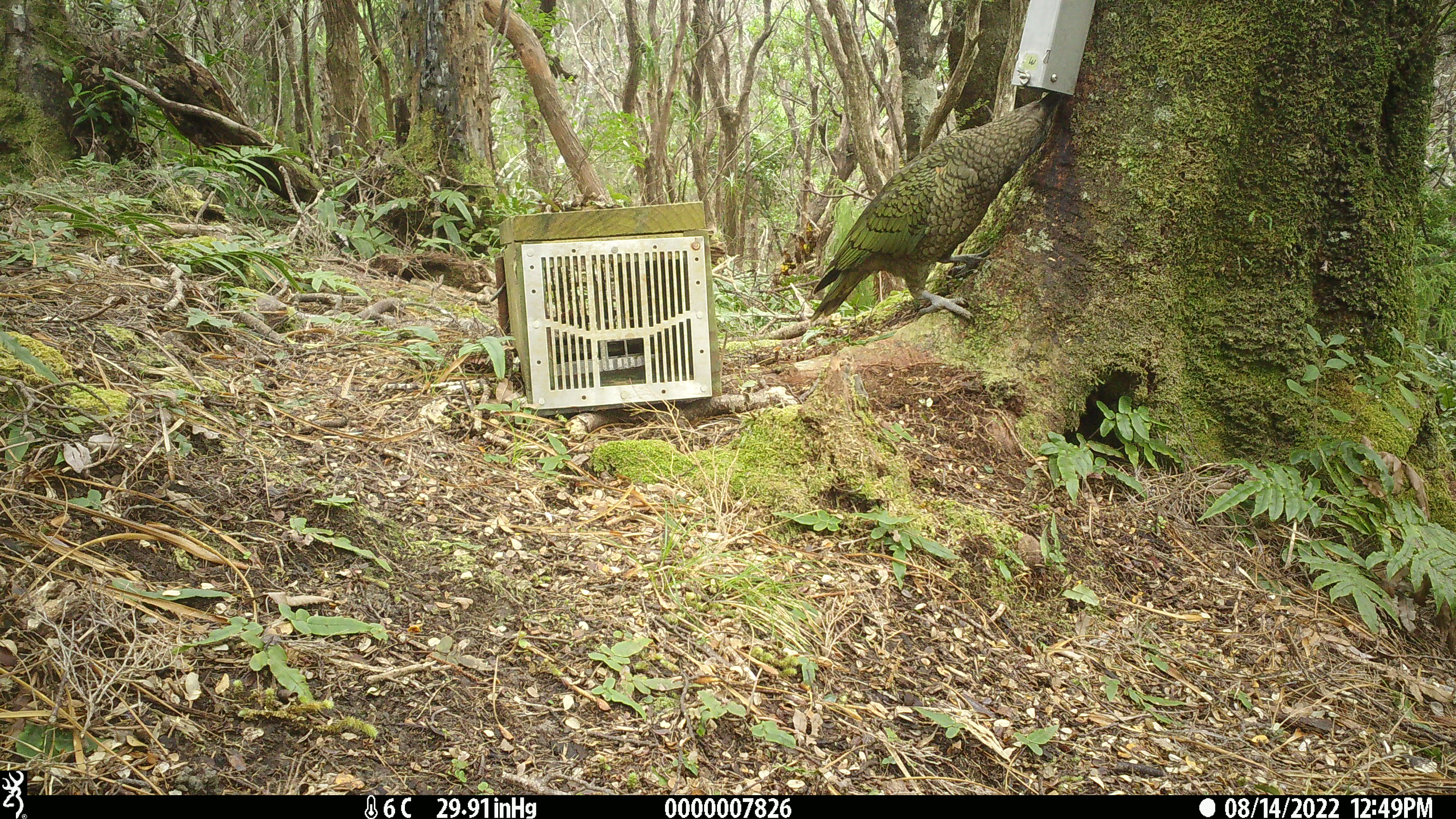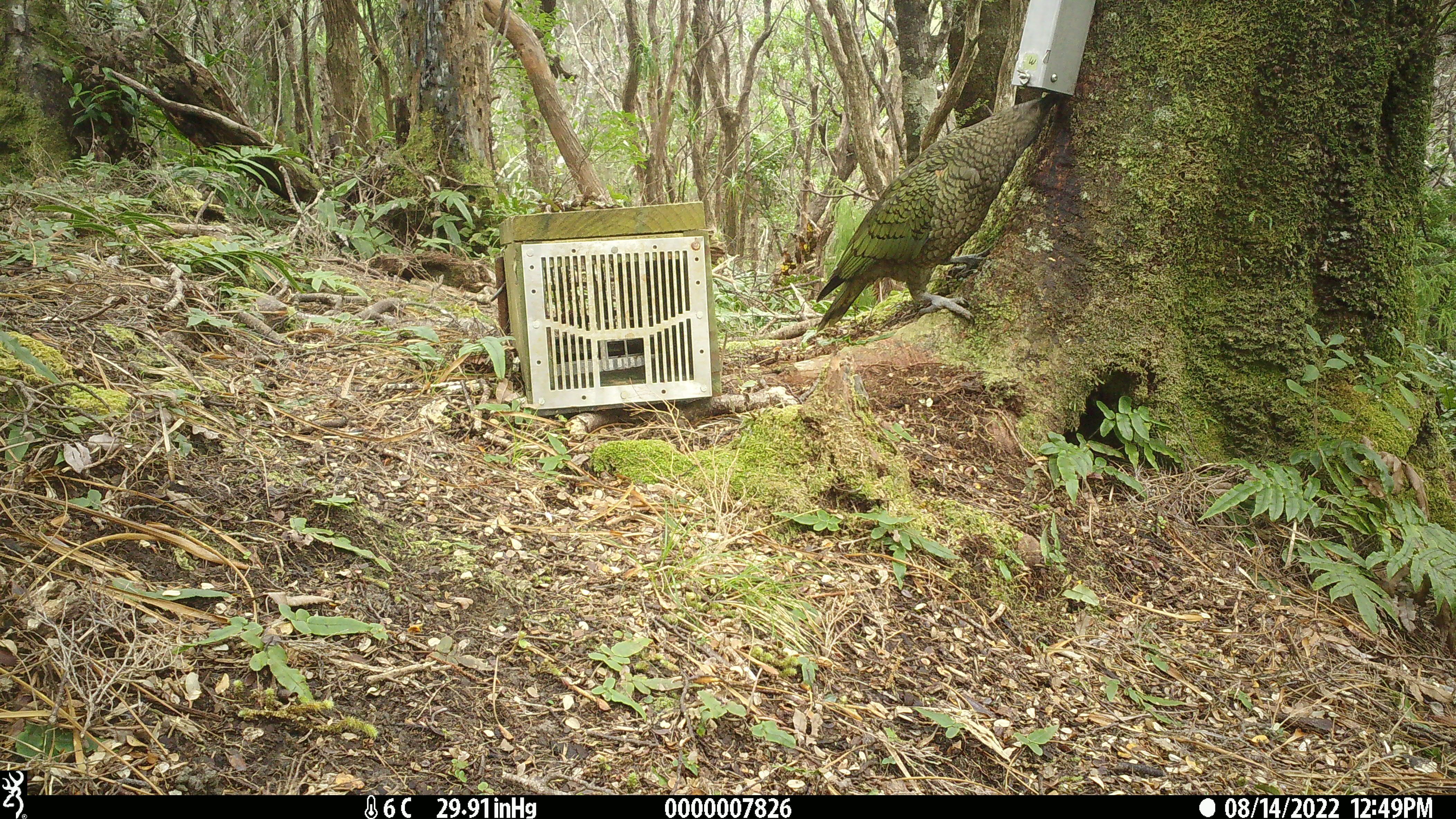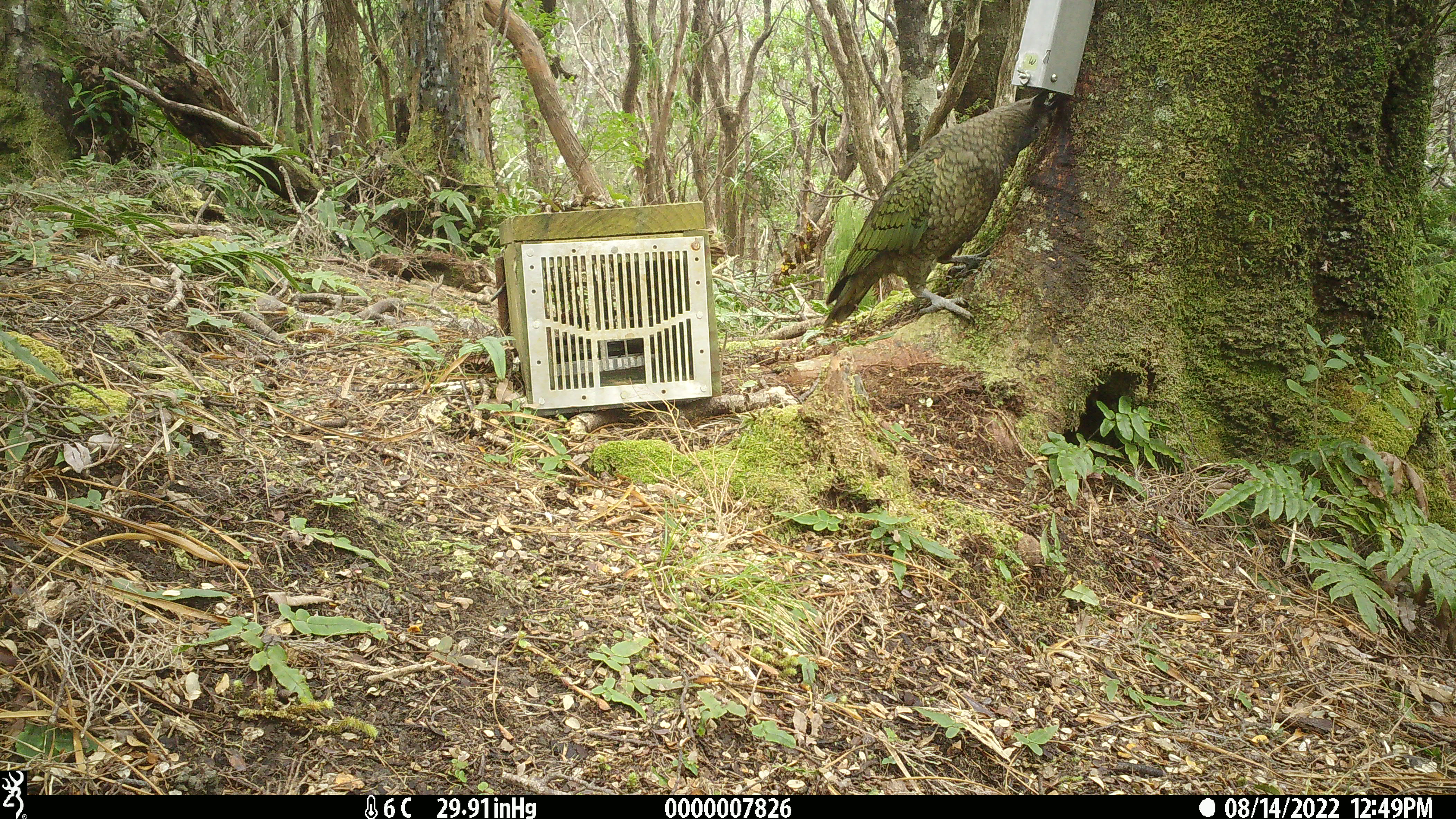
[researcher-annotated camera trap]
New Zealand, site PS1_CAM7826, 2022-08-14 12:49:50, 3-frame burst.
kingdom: Animalia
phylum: Chordata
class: Aves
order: Psittaciformes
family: Strigopidae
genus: Nestor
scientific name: Nestor notabilis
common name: kea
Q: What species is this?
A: Kea (Nestor notabilis).